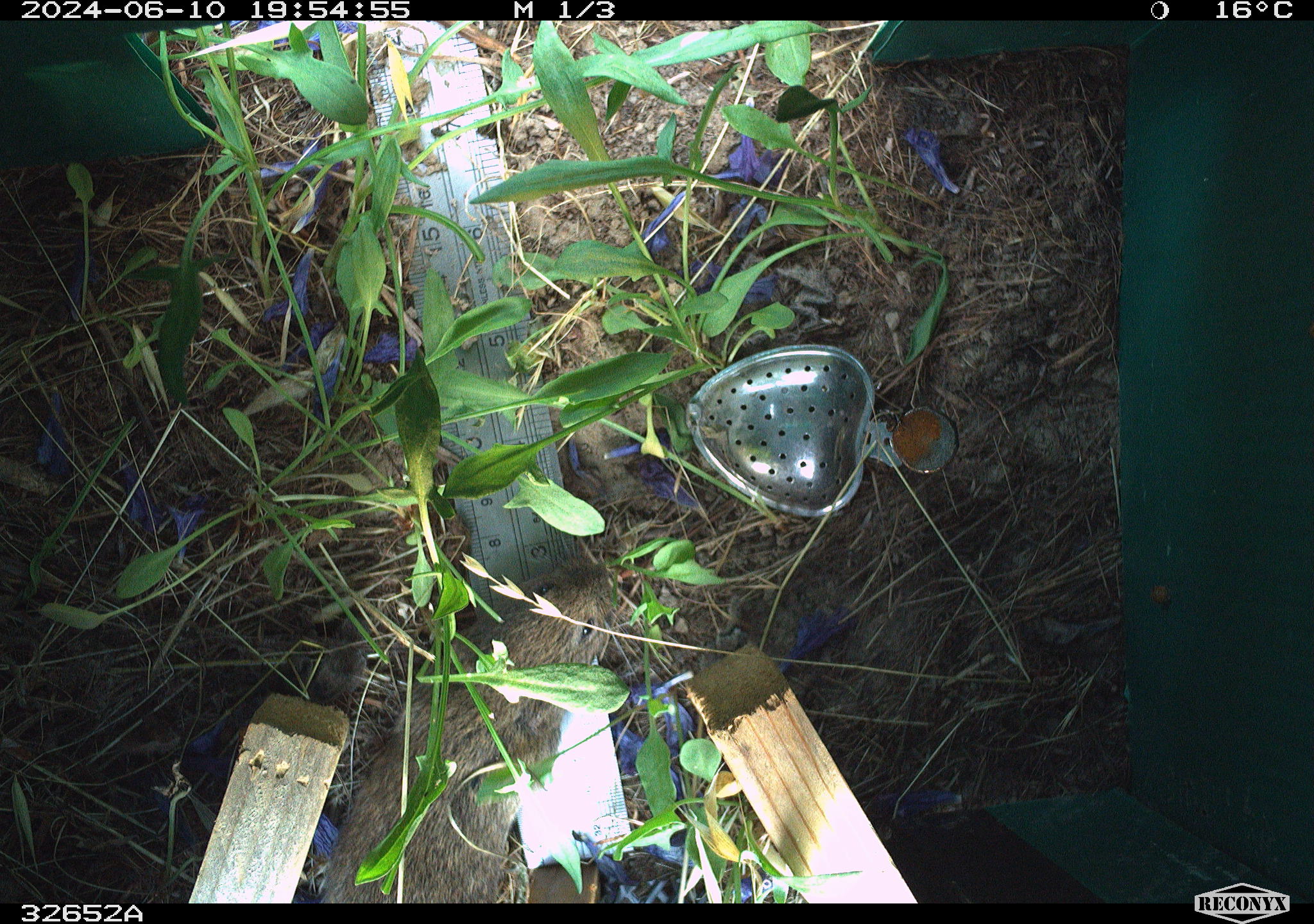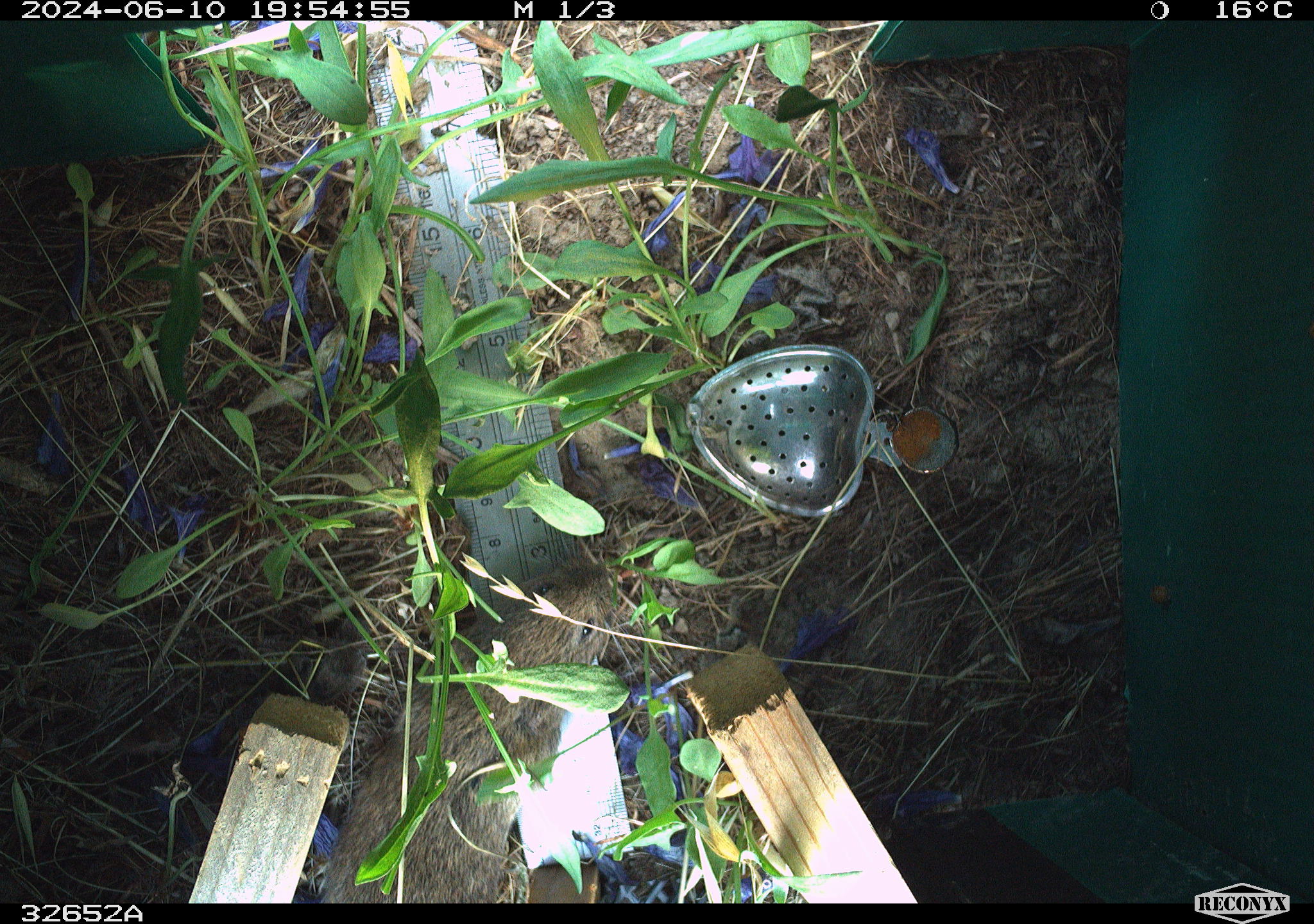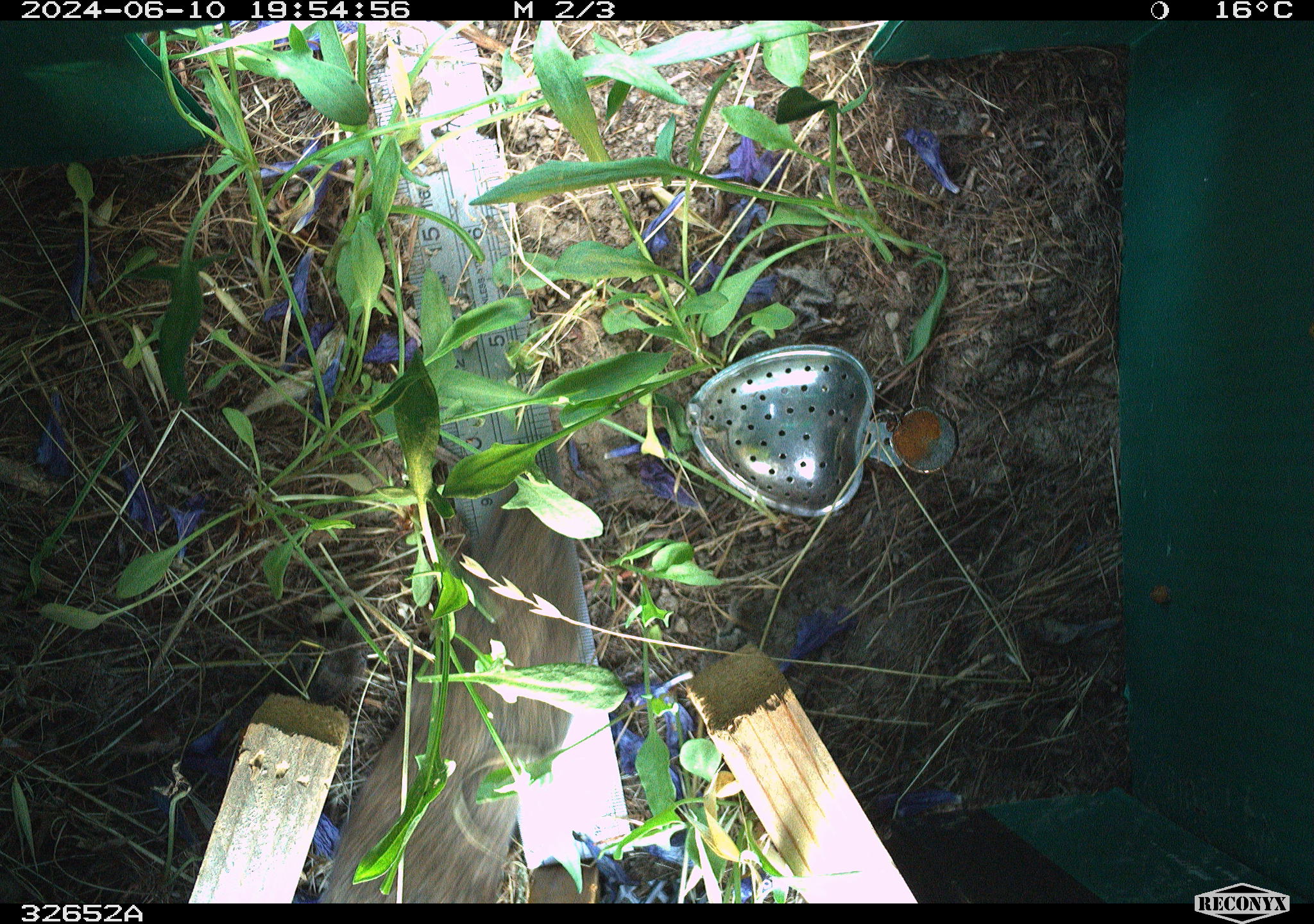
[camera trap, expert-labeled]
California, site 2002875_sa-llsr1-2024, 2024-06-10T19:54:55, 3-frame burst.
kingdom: Animalia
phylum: Chordata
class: Mammalia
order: Rodentia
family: Cricetidae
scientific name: Arvicolinae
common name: voles, lemmings, and muskrats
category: arvicolinae subfamily